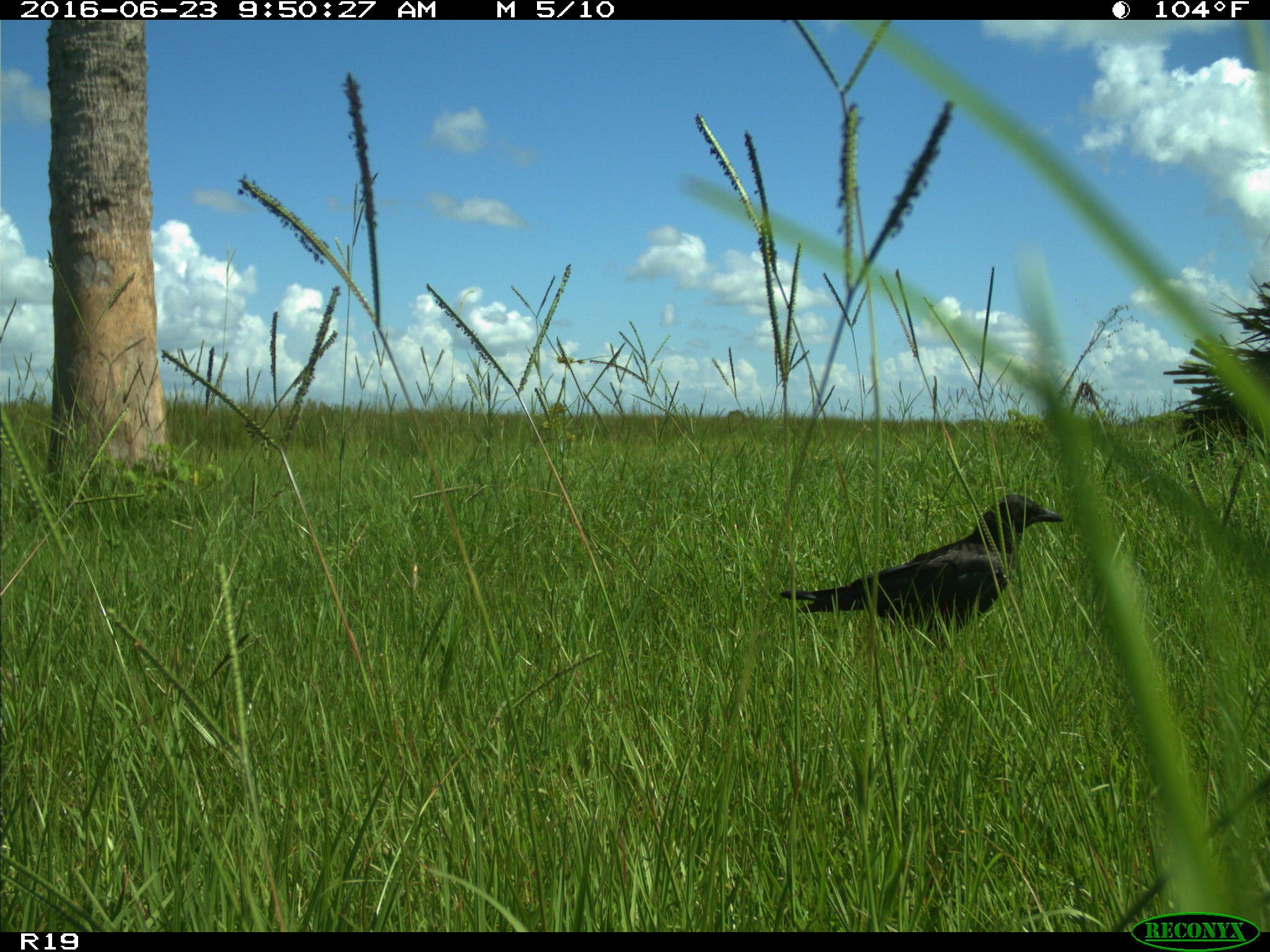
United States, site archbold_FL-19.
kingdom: Animalia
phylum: Chordata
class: Aves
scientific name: Aves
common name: birds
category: unidentified bird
Unidentified bird (birds) (Aves).